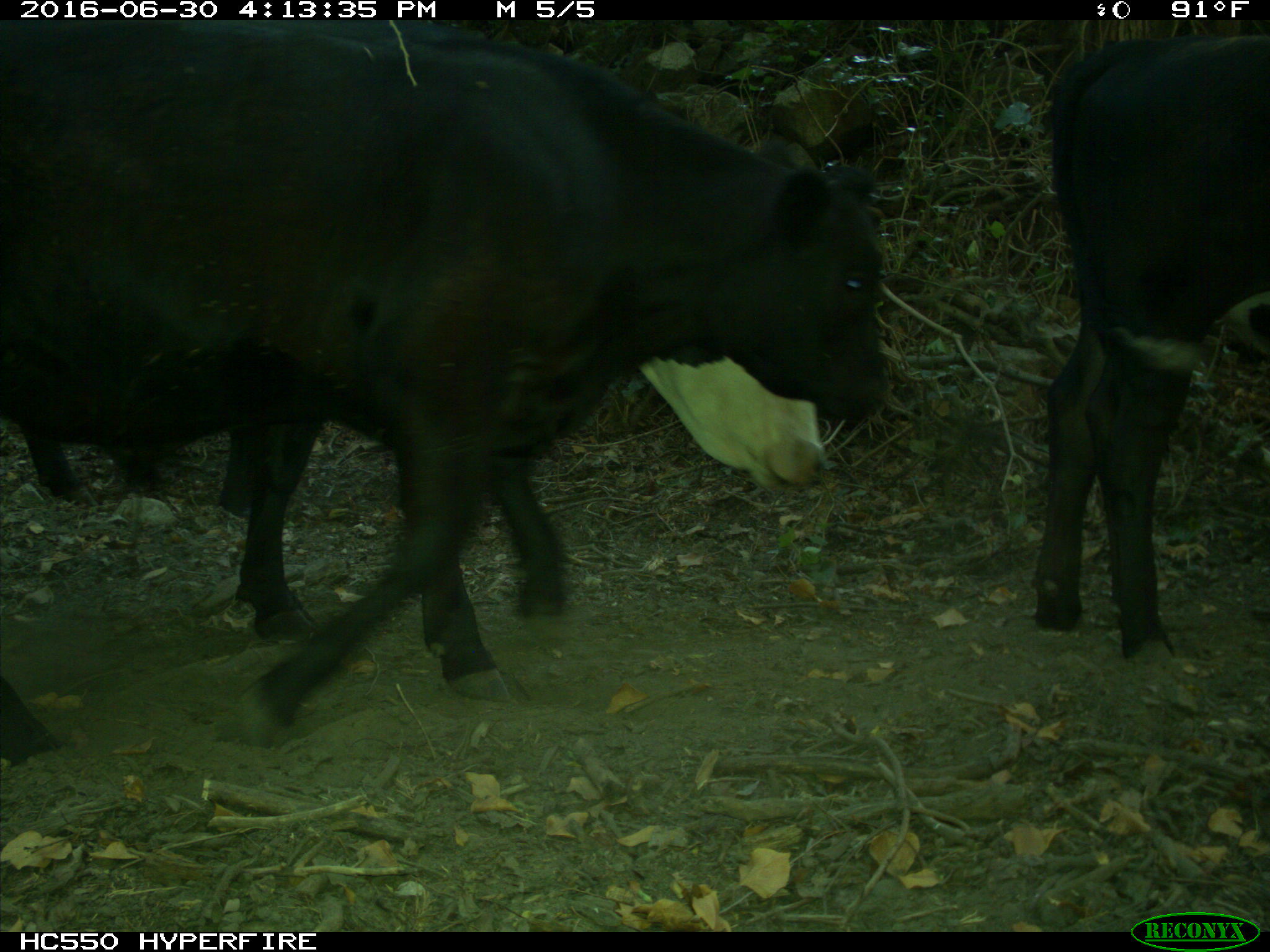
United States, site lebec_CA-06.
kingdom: Animalia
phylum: Chordata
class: Mammalia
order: Artiodactyla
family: Bovidae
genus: Bos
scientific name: Bos taurus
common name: domestic cow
Bos taurus (domestic cow).